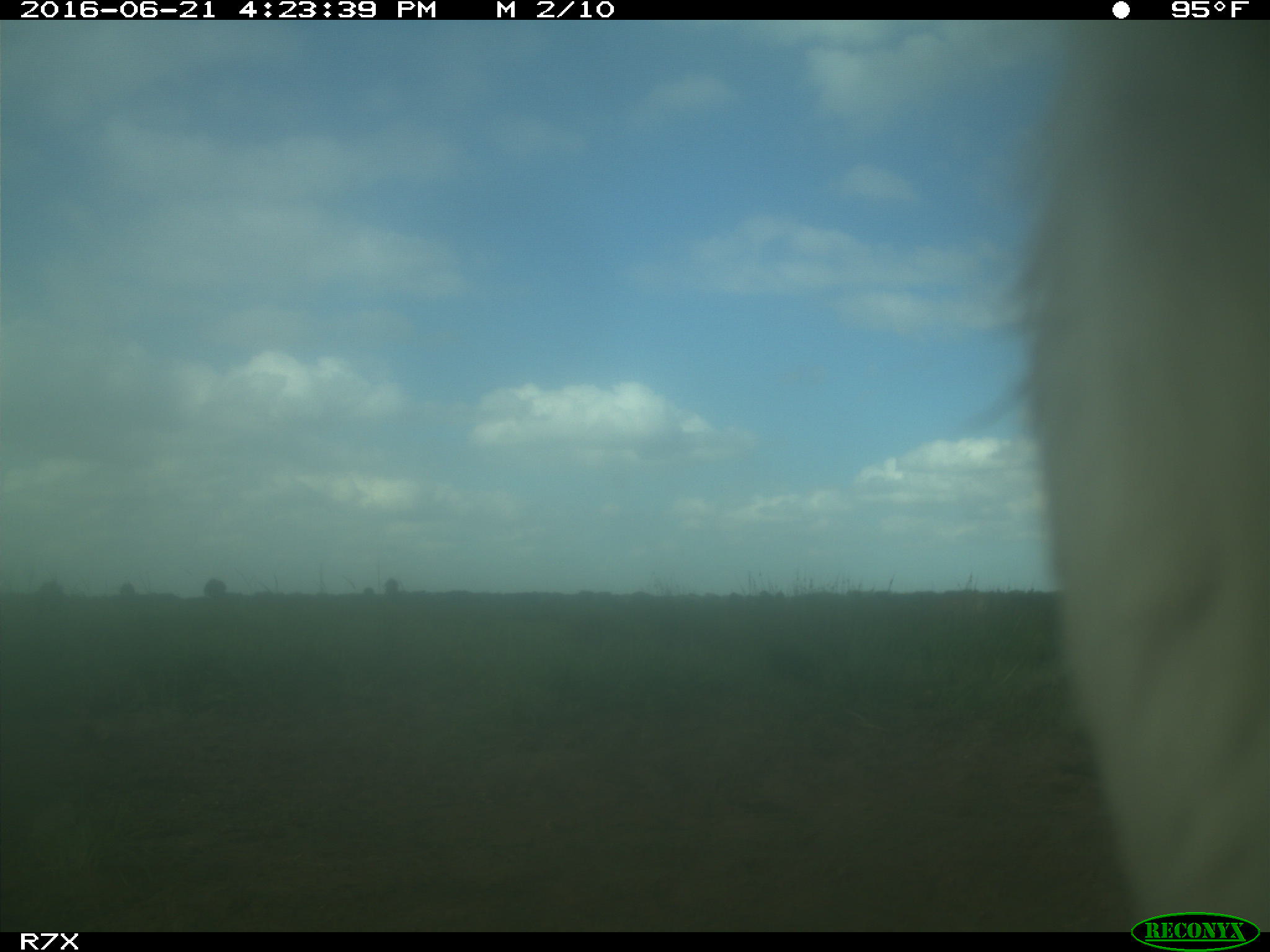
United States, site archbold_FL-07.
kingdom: Animalia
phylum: Chordata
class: Mammalia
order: Artiodactyla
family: Bovidae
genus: Bos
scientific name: Bos taurus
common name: domestic cow